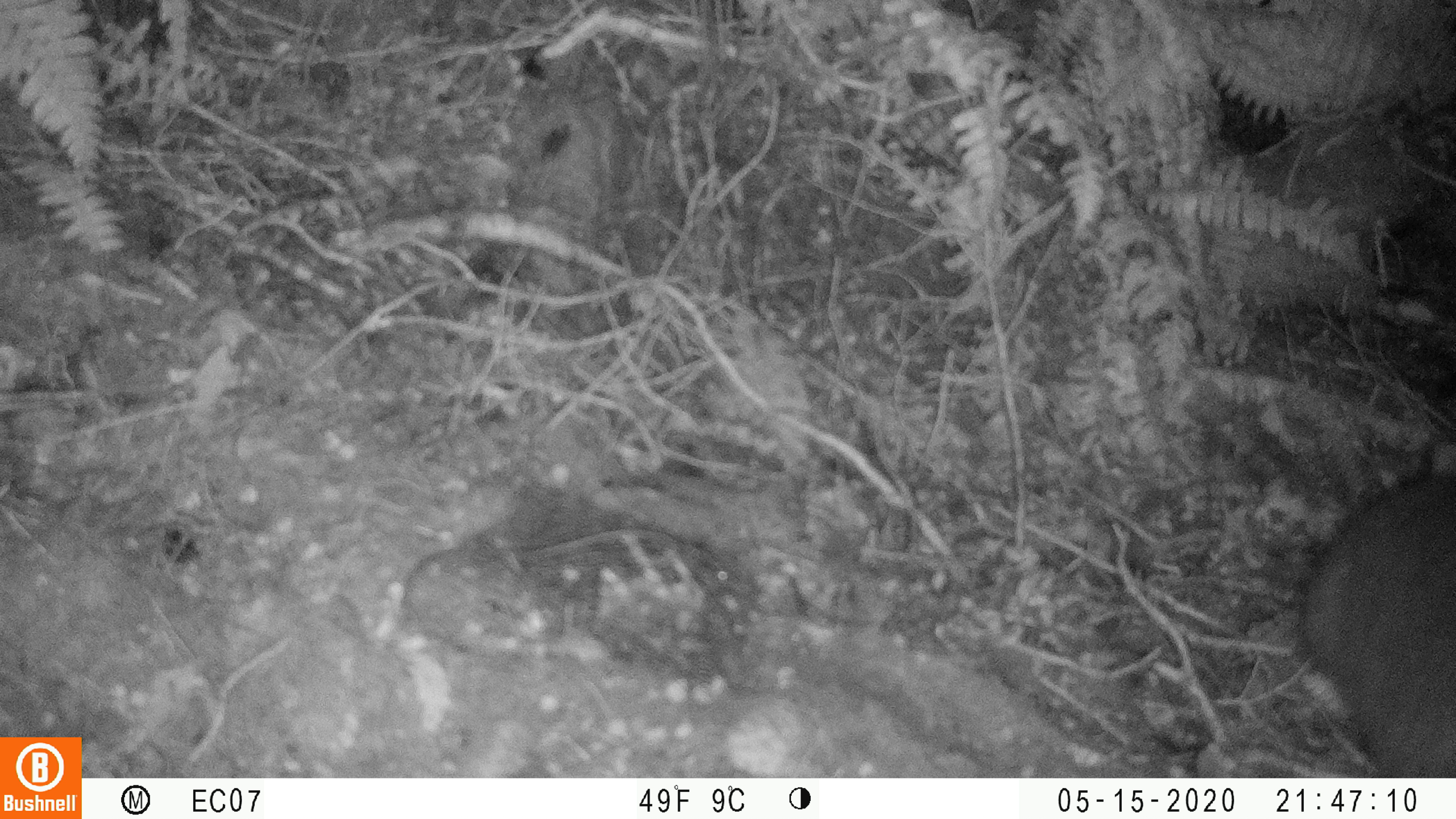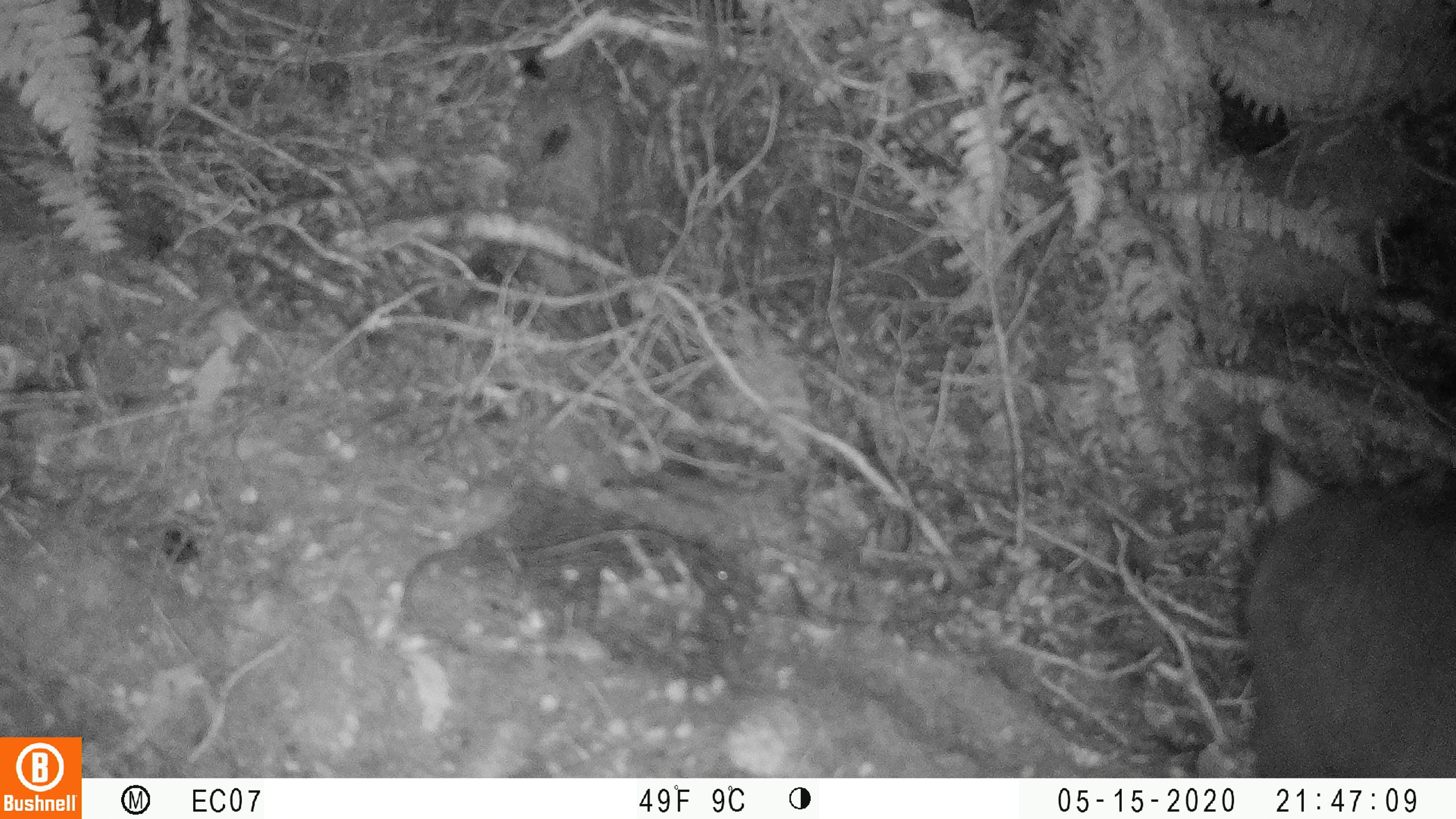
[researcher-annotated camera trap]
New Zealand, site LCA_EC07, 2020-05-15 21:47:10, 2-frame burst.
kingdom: Animalia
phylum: Chordata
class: Mammalia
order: Diprotodontia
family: Phalangeridae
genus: Trichosurus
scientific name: Trichosurus vulpecula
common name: common brushtail possum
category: possum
Possum (common brushtail possum) (Trichosurus vulpecula).